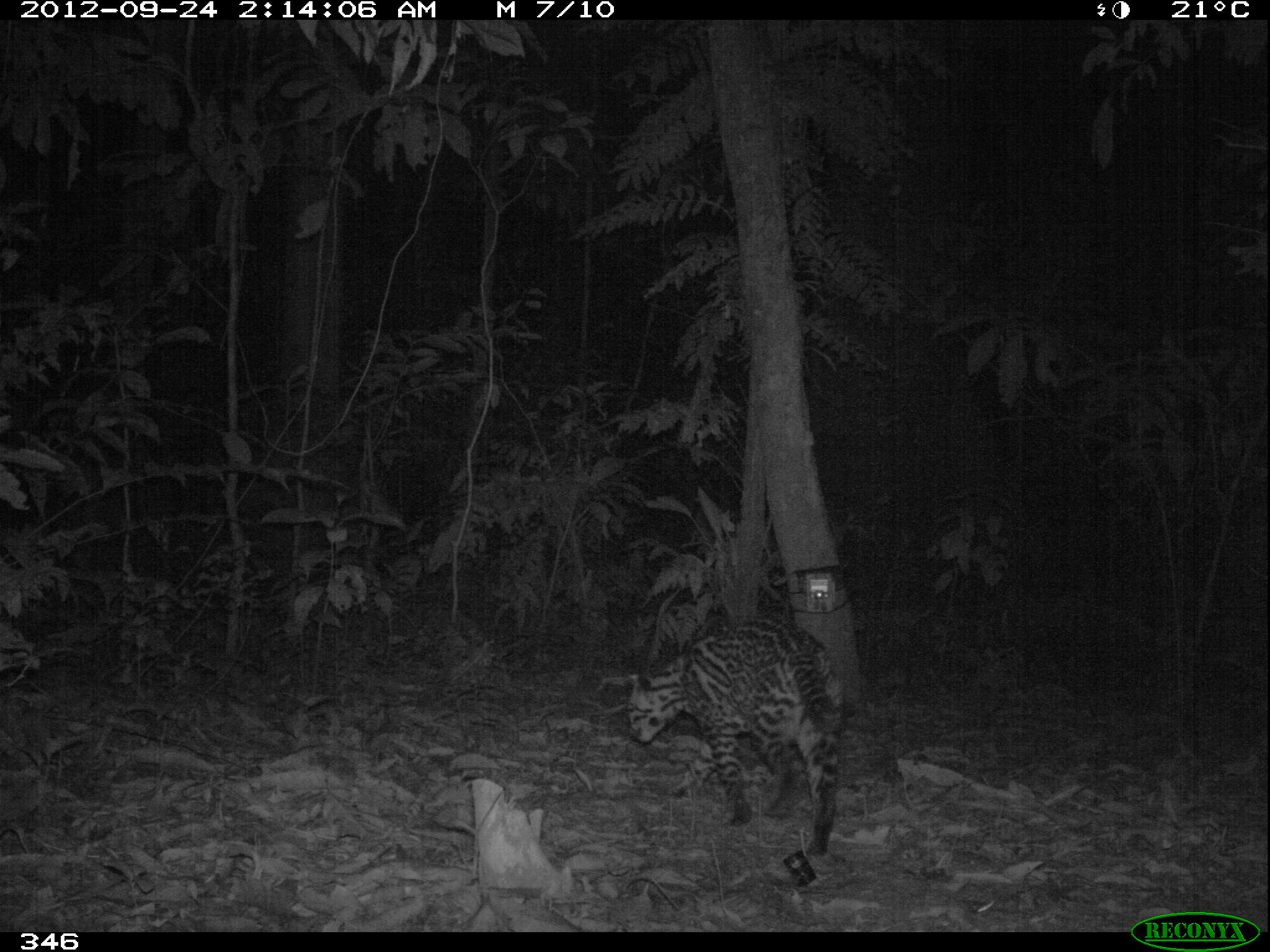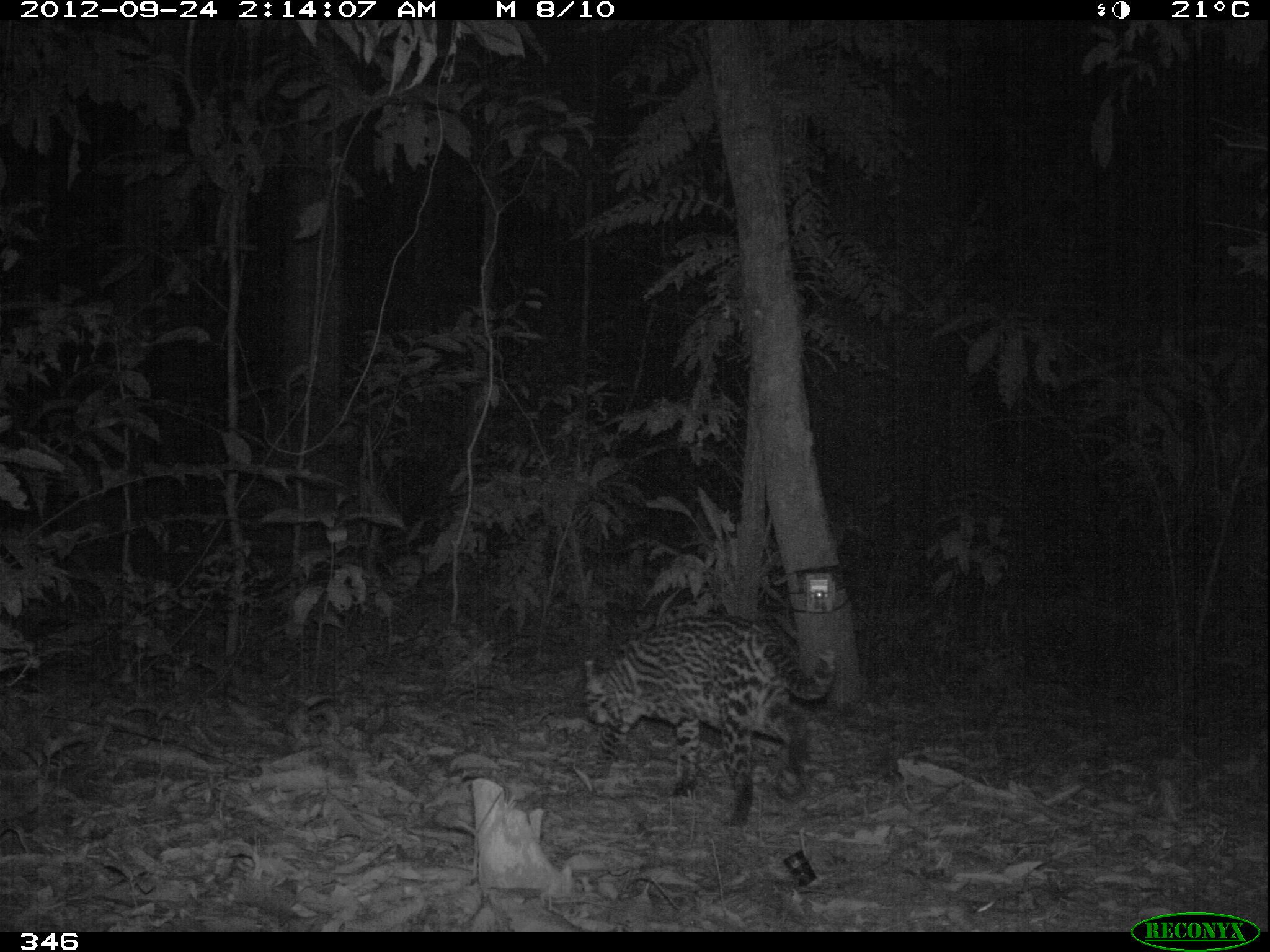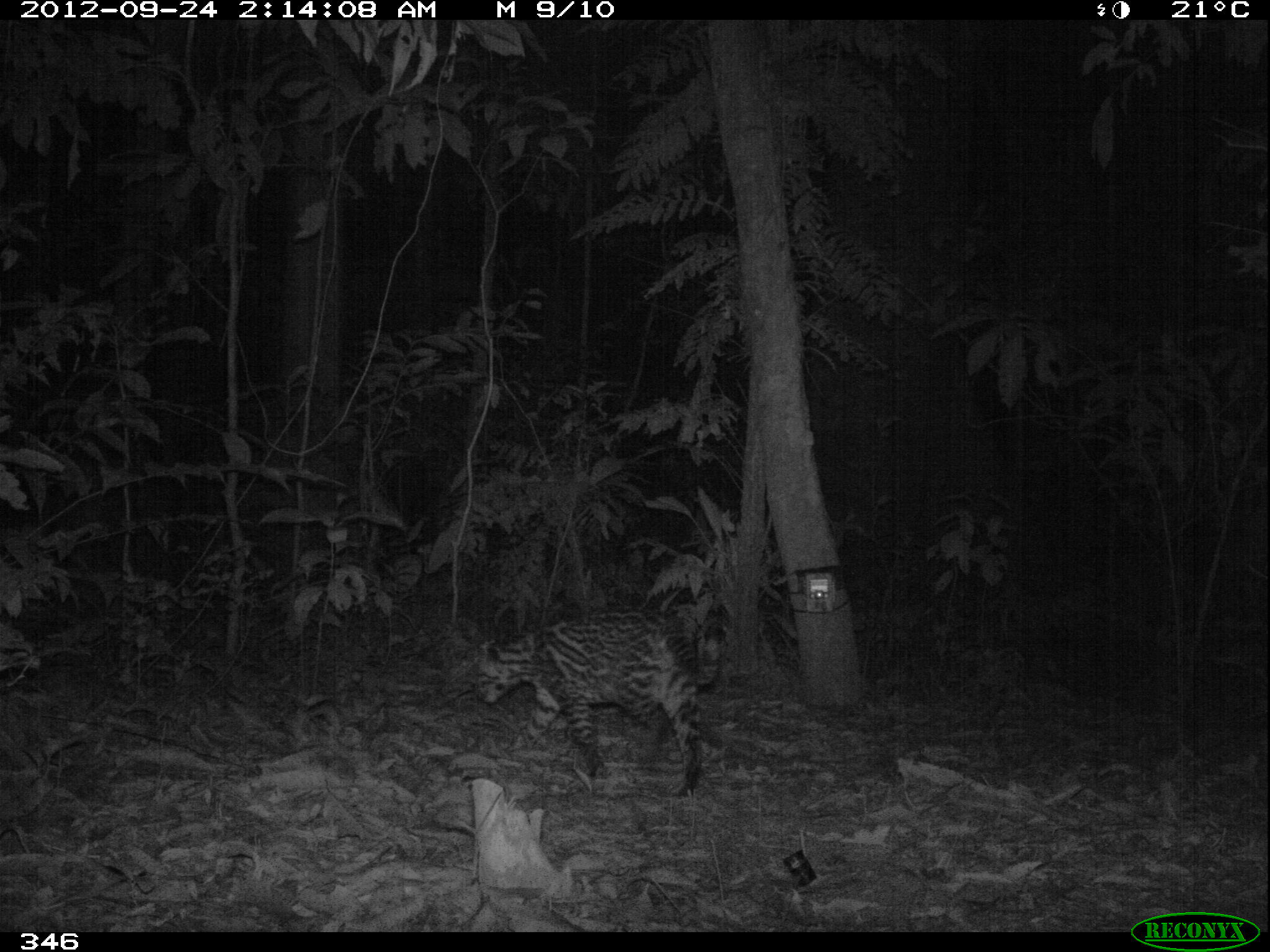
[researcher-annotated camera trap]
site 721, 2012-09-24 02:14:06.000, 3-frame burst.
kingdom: Animalia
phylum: Chordata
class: Mammalia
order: Carnivora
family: Felidae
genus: Leopardus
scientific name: Leopardus pardalis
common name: ocelot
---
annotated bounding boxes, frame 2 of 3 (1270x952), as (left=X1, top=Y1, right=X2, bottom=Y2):
leopardus pardalis: (left=579, top=616, right=838, bottom=828)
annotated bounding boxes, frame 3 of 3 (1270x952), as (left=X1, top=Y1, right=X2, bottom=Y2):
leopardus pardalis: (left=467, top=616, right=721, bottom=793)